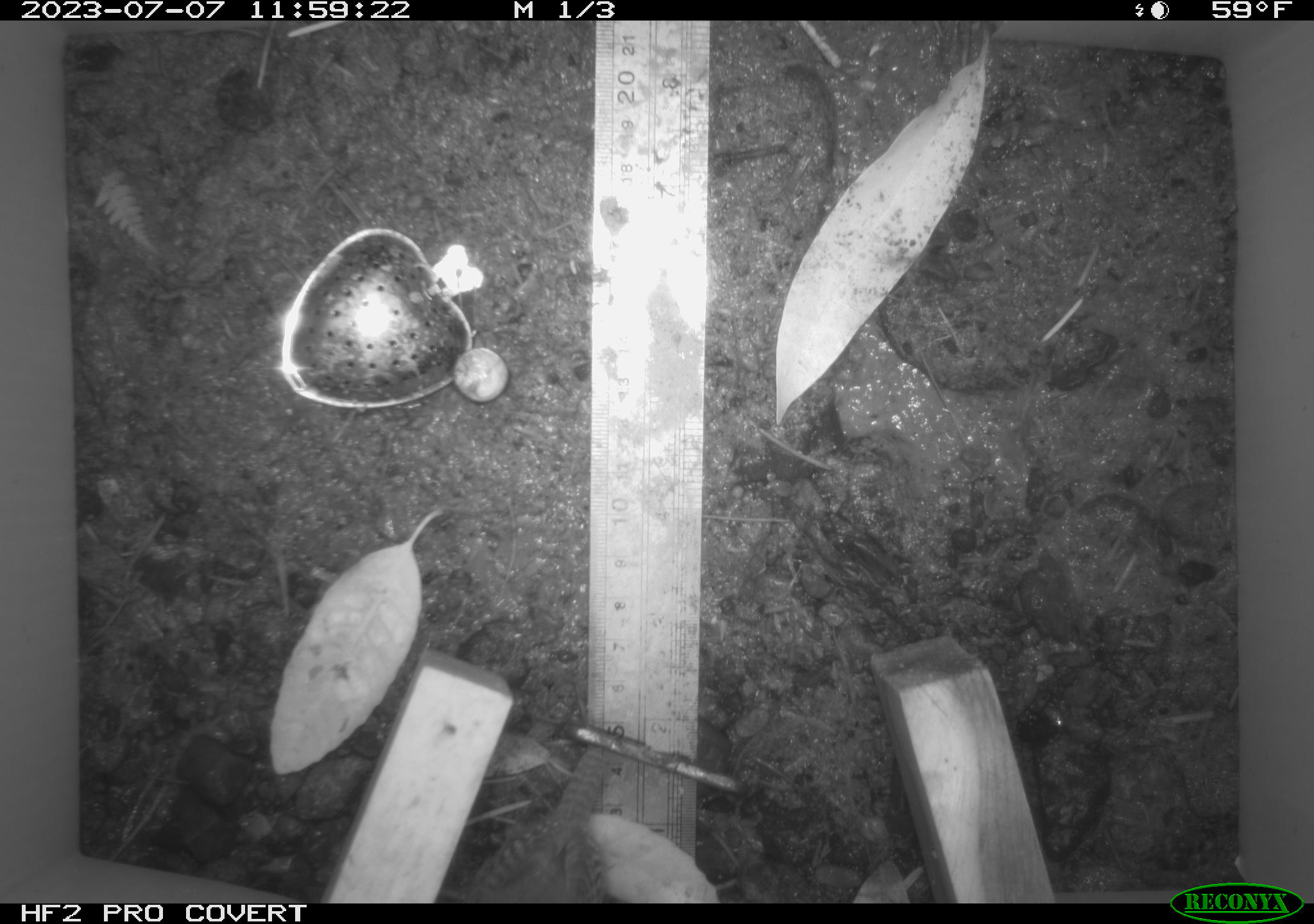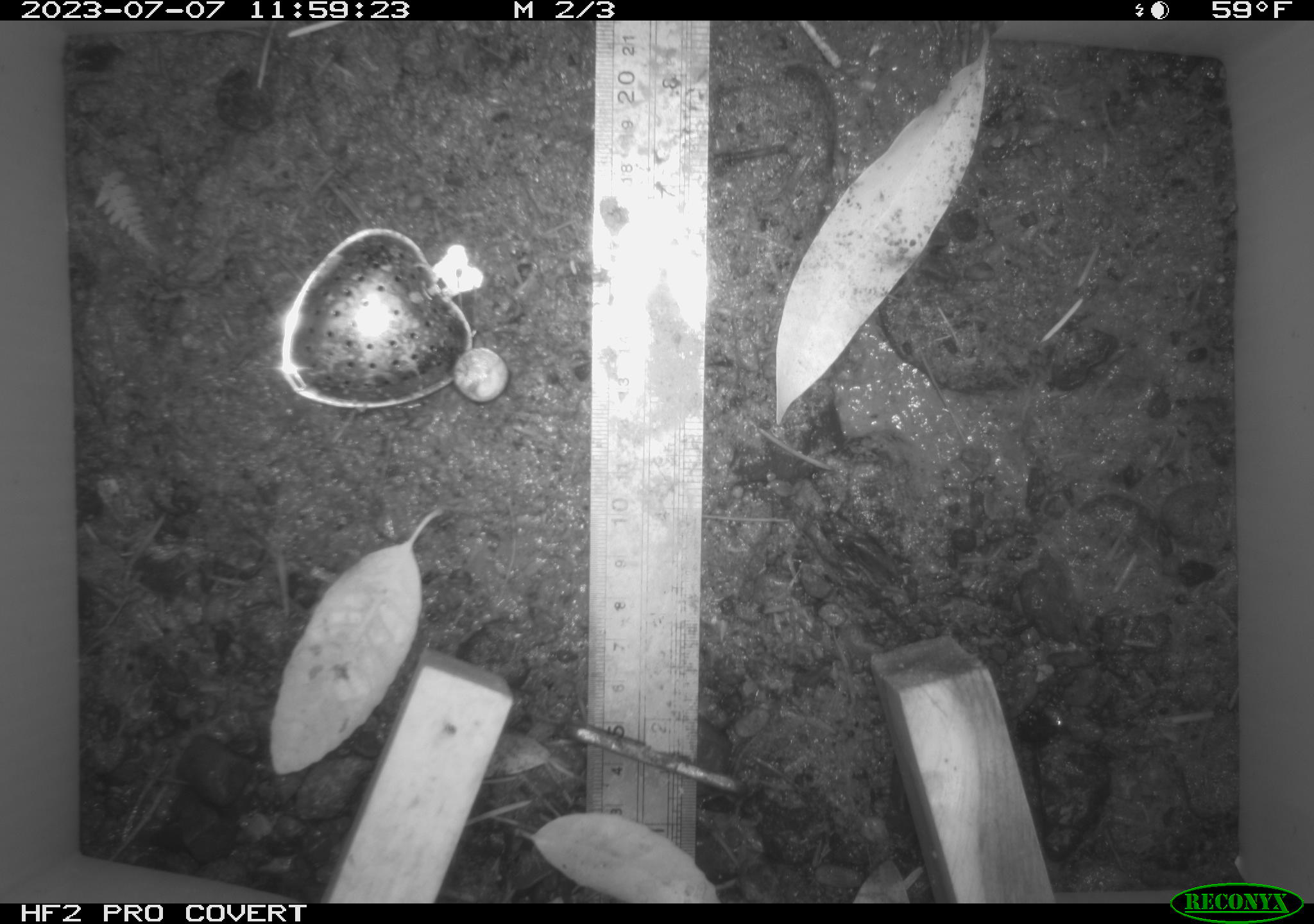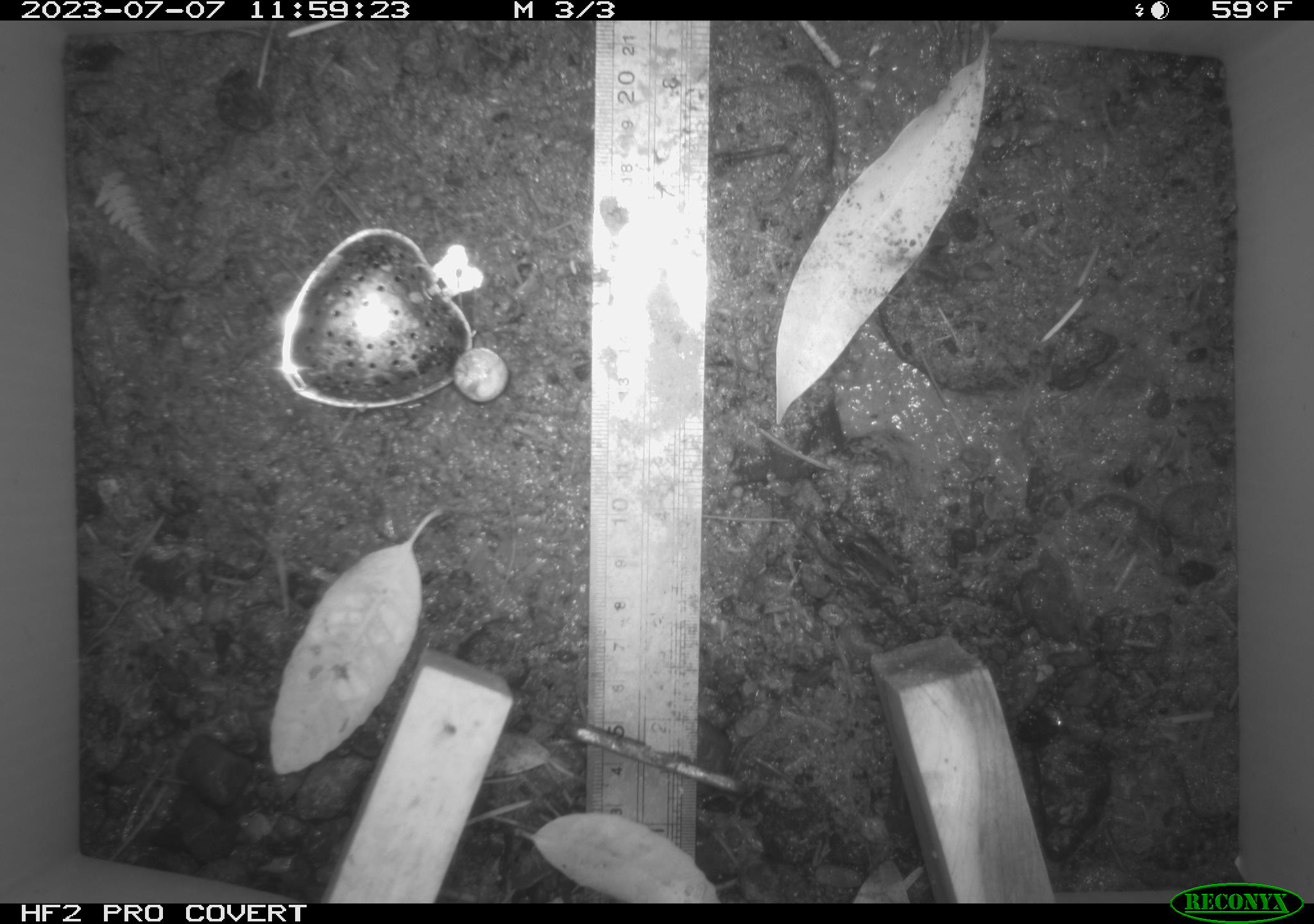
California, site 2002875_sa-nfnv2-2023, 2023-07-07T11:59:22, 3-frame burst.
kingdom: Animalia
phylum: Chordata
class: Aves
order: Passeriformes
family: Troglodytidae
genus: Troglodytes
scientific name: Troglodytes pacificus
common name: pacific wren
Pacific wren (Troglodytes pacificus).